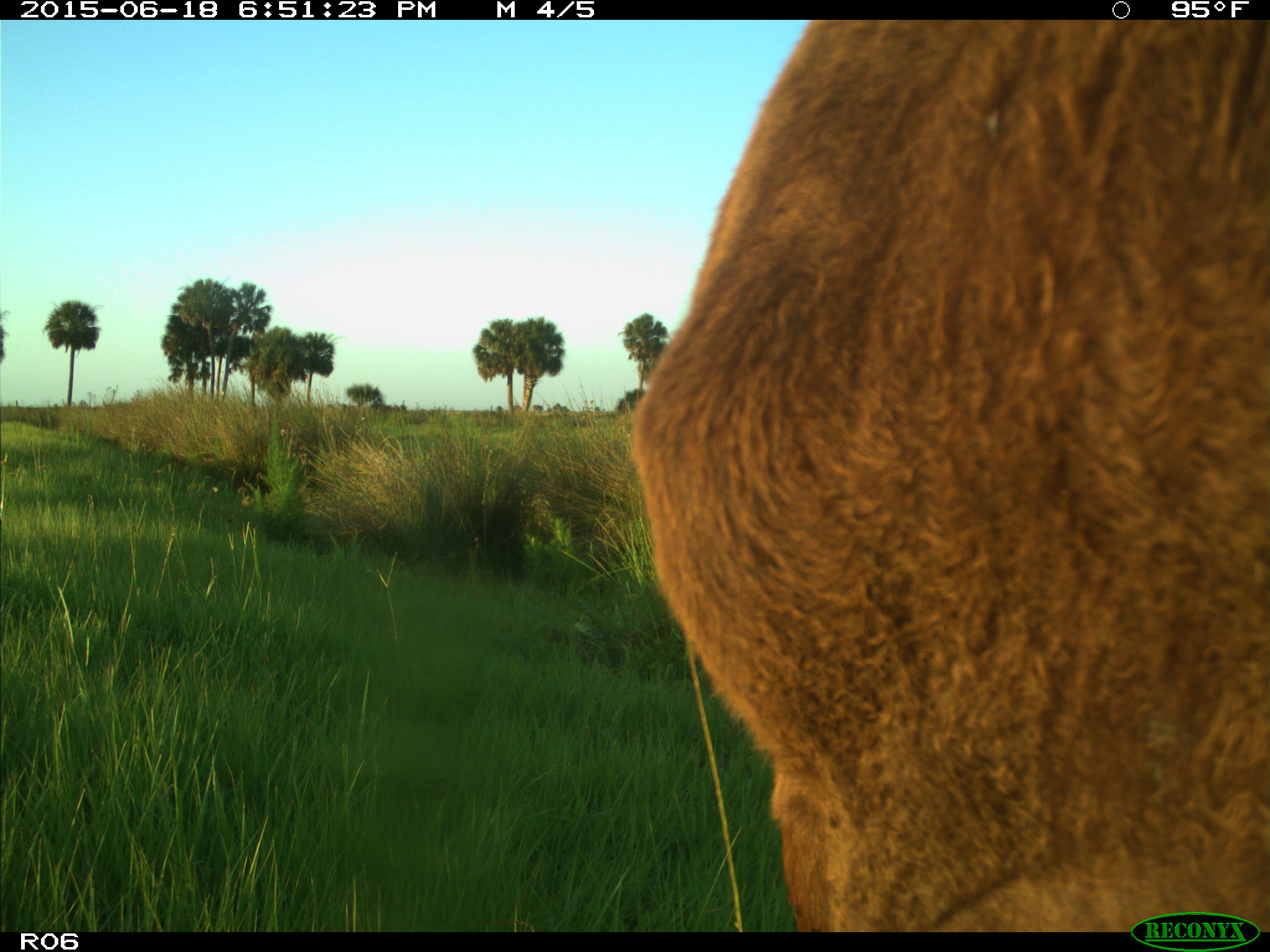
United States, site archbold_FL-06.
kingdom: Animalia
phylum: Chordata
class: Mammalia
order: Artiodactyla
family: Bovidae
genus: Bos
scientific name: Bos taurus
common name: domestic cow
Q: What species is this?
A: Bos taurus (domestic cow).